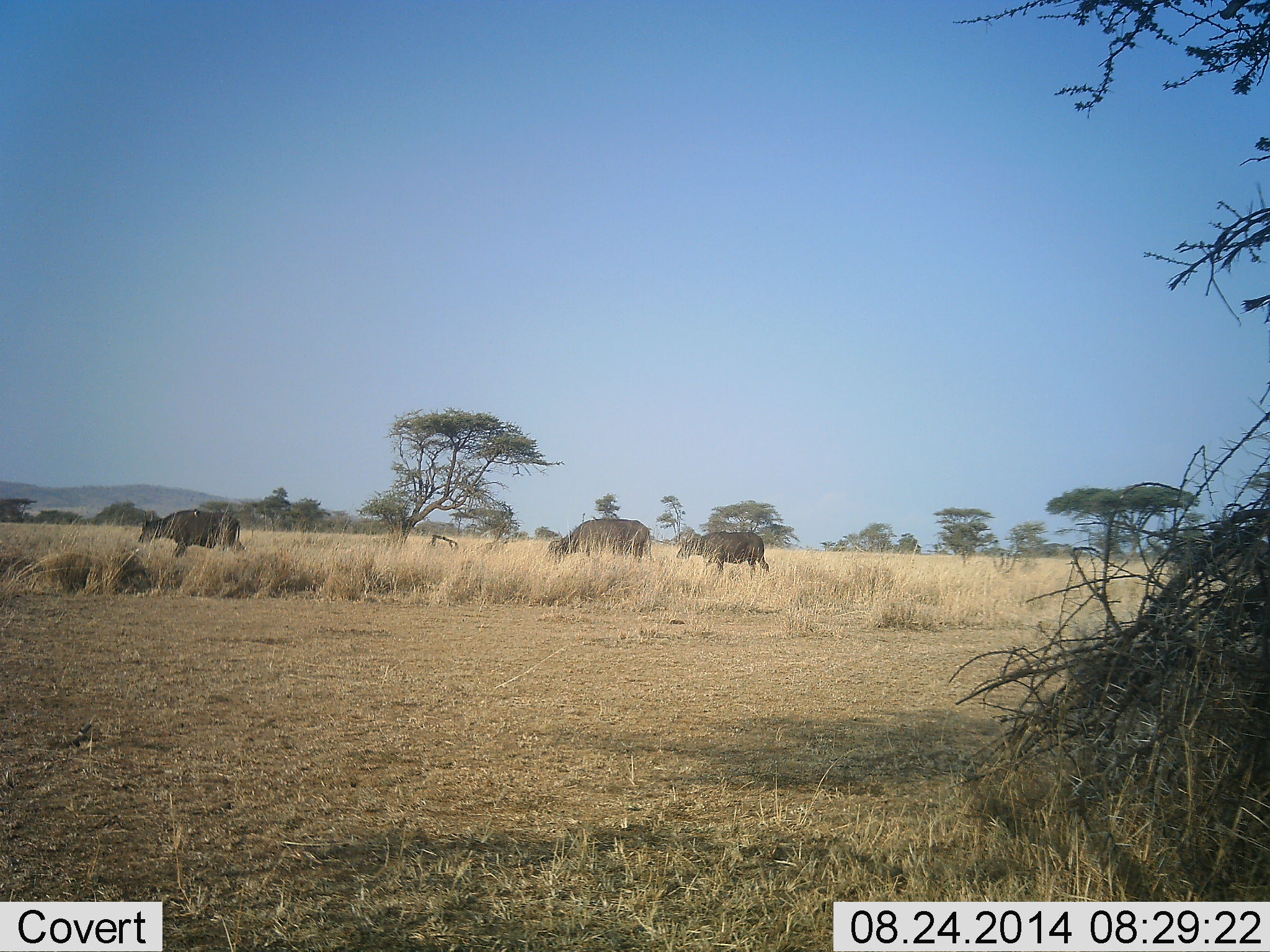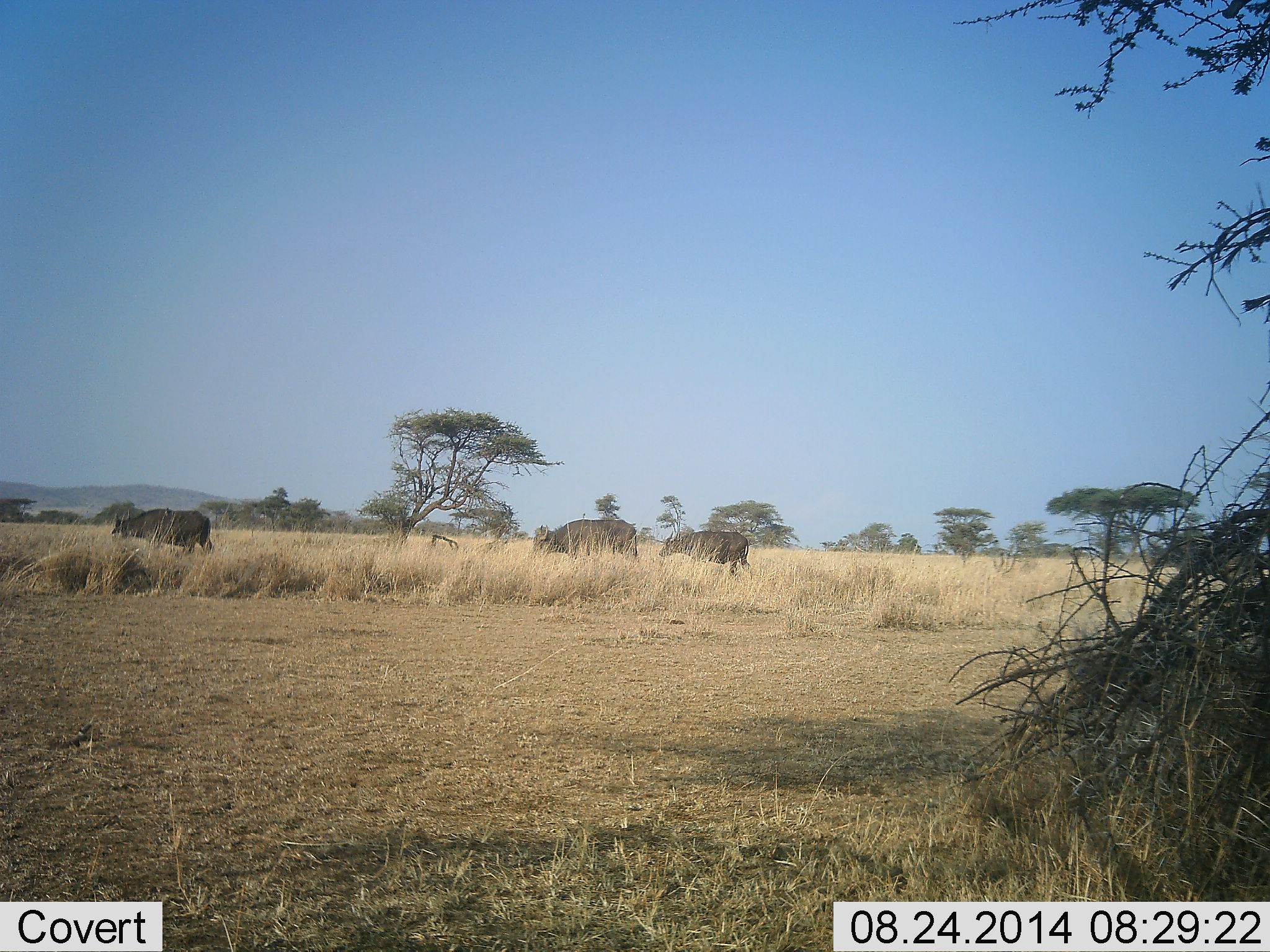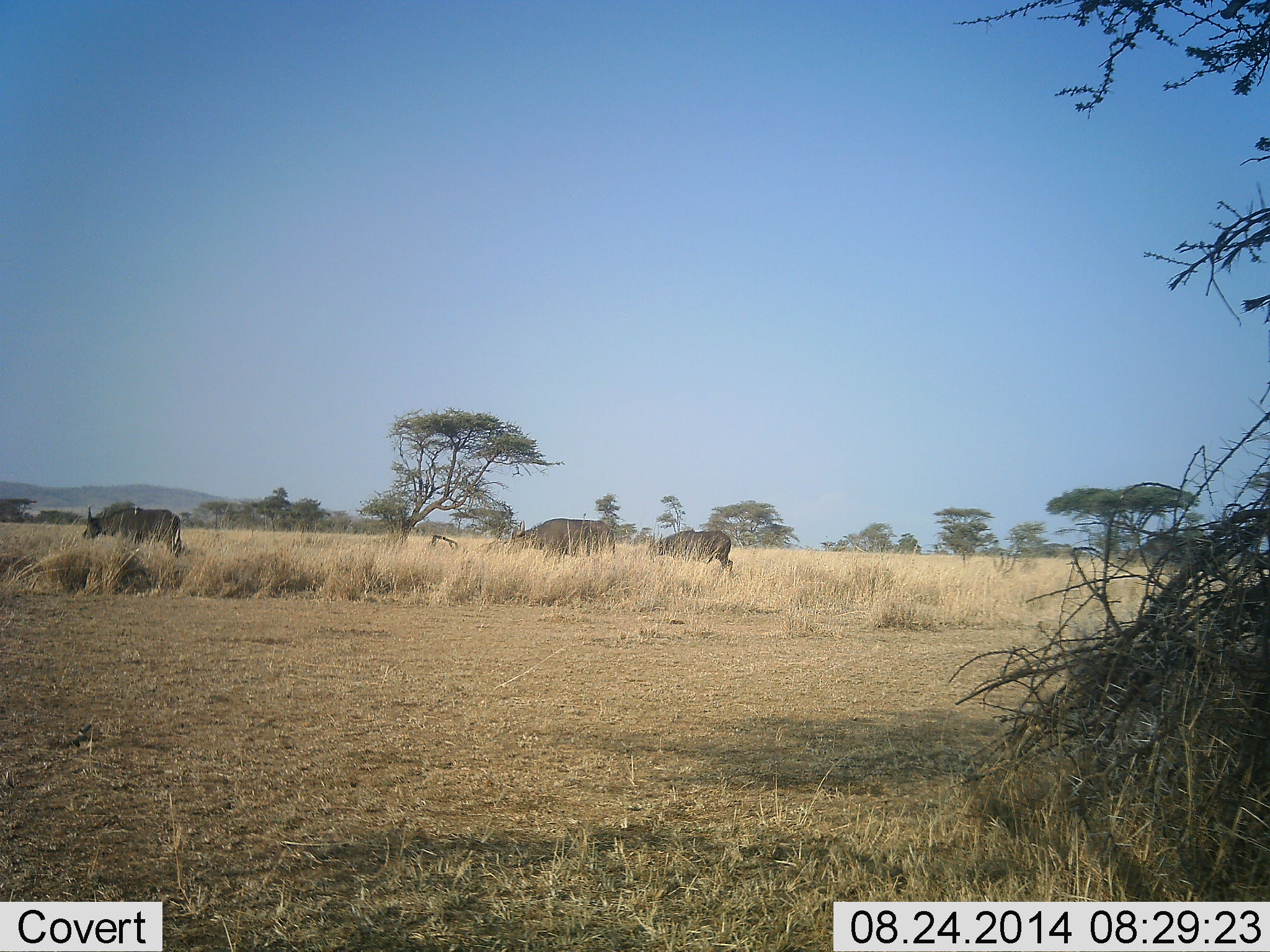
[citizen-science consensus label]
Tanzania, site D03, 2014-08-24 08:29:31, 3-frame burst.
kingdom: Animalia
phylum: Chordata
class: Mammalia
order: Artiodactyla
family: Bovidae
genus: Syncerus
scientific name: Syncerus caffer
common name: cape buffalo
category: buffalo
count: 4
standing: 0%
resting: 0%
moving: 100%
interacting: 0%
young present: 10%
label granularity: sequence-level